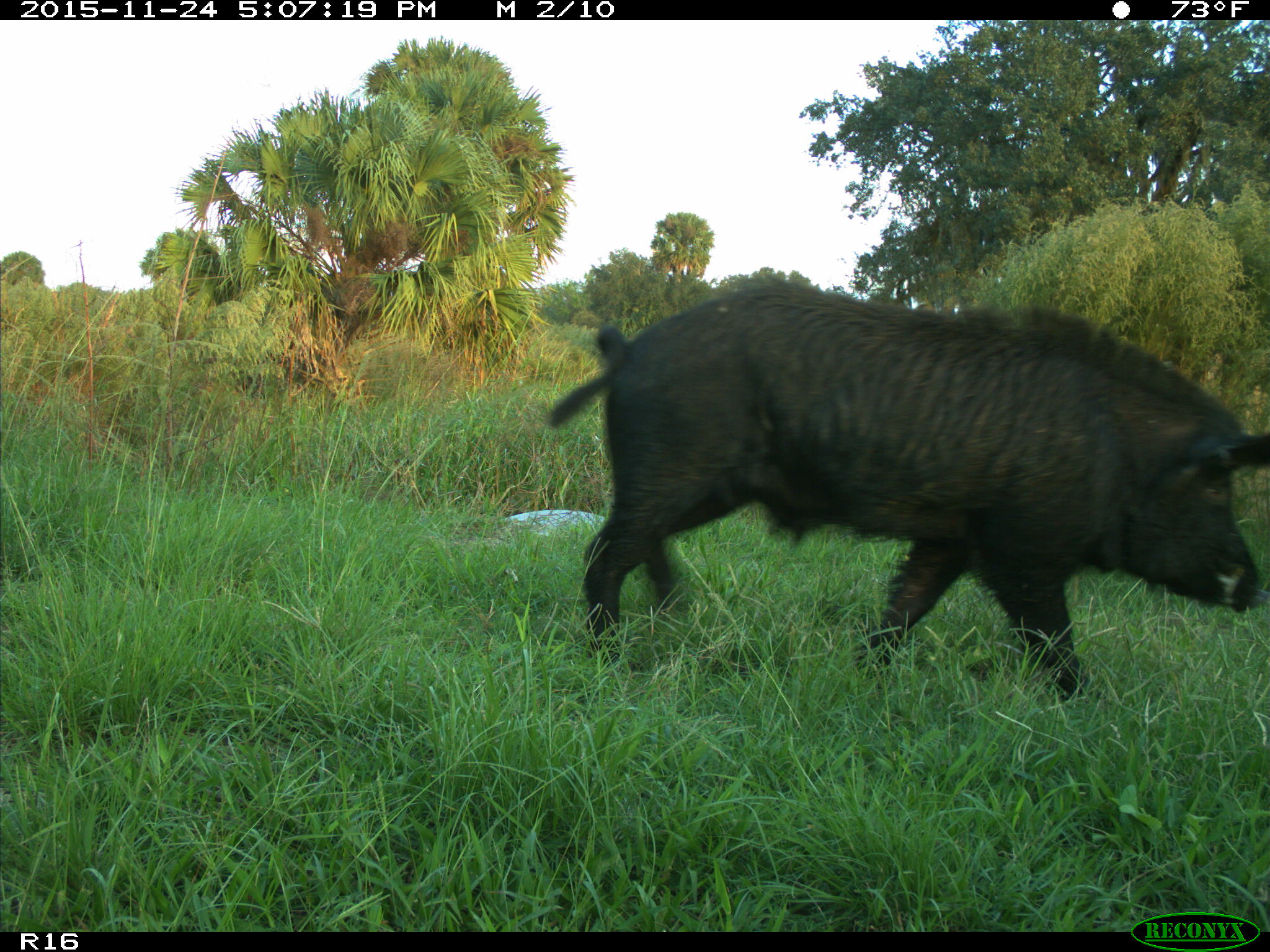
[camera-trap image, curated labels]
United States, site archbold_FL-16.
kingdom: Animalia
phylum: Chordata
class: Mammalia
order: Artiodactyla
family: Suidae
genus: Sus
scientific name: Sus scrofa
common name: wild boar